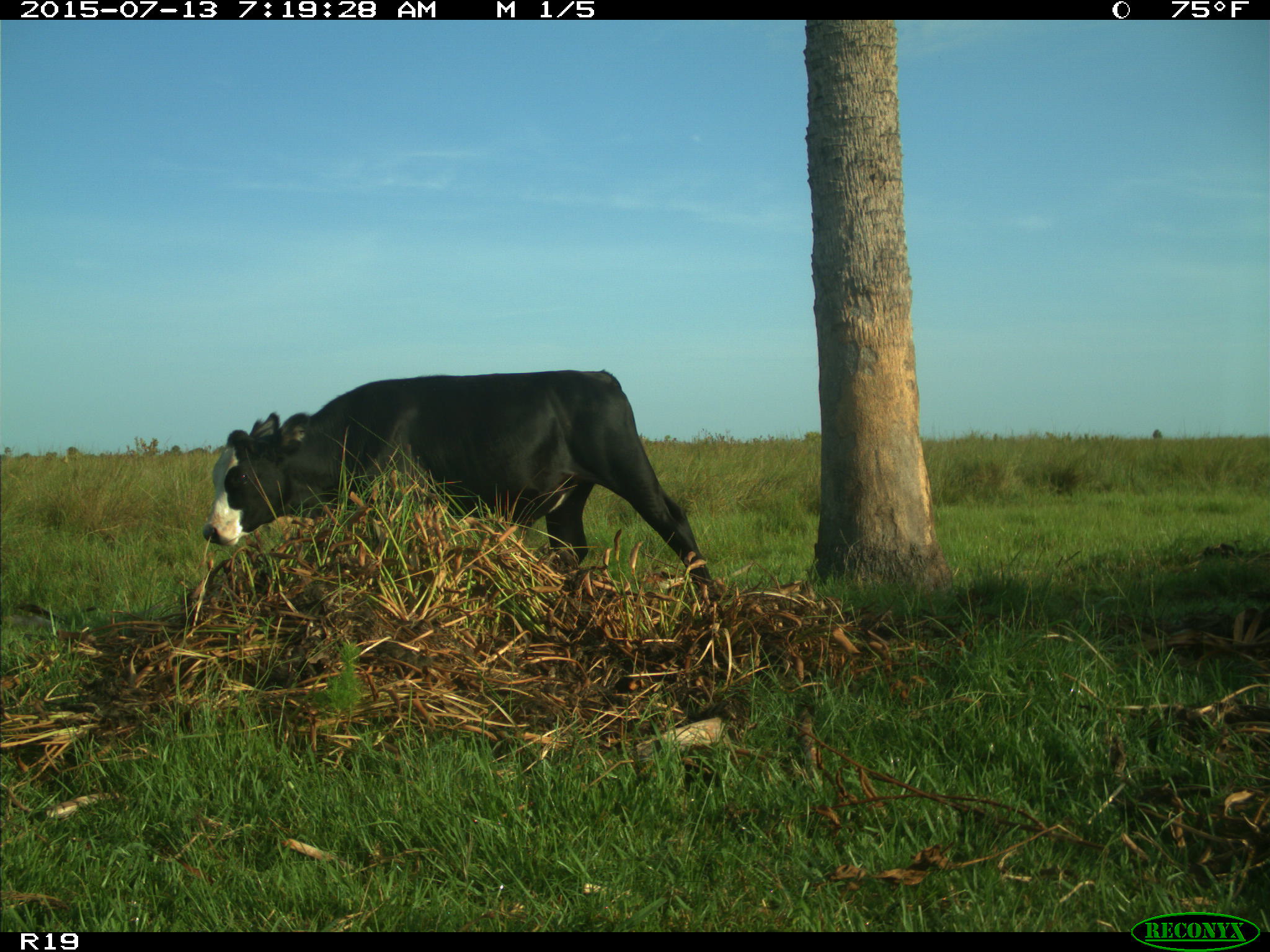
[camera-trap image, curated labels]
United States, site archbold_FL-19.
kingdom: Animalia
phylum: Chordata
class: Mammalia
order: Artiodactyla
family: Bovidae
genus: Bos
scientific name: Bos taurus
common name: domestic cow